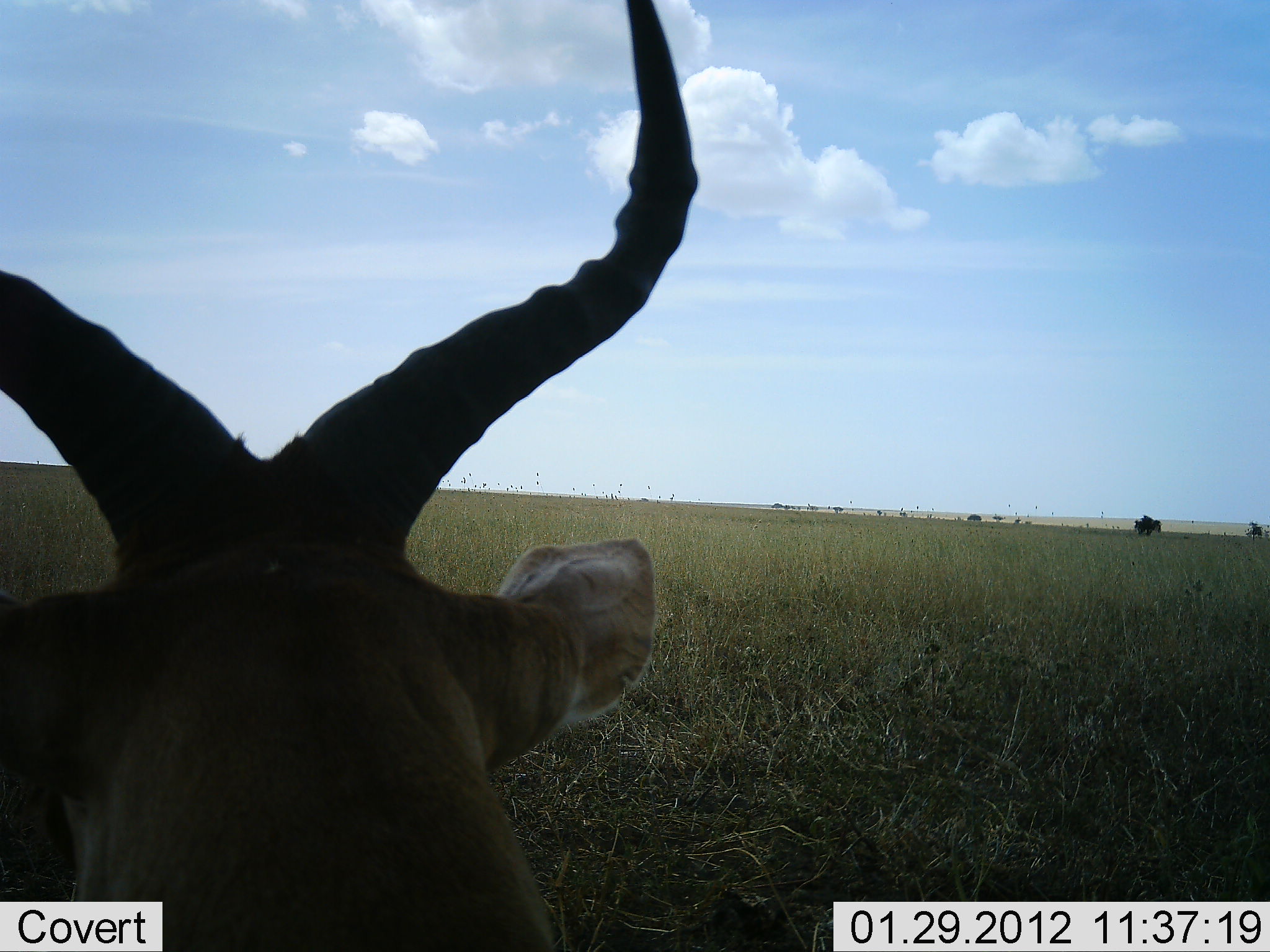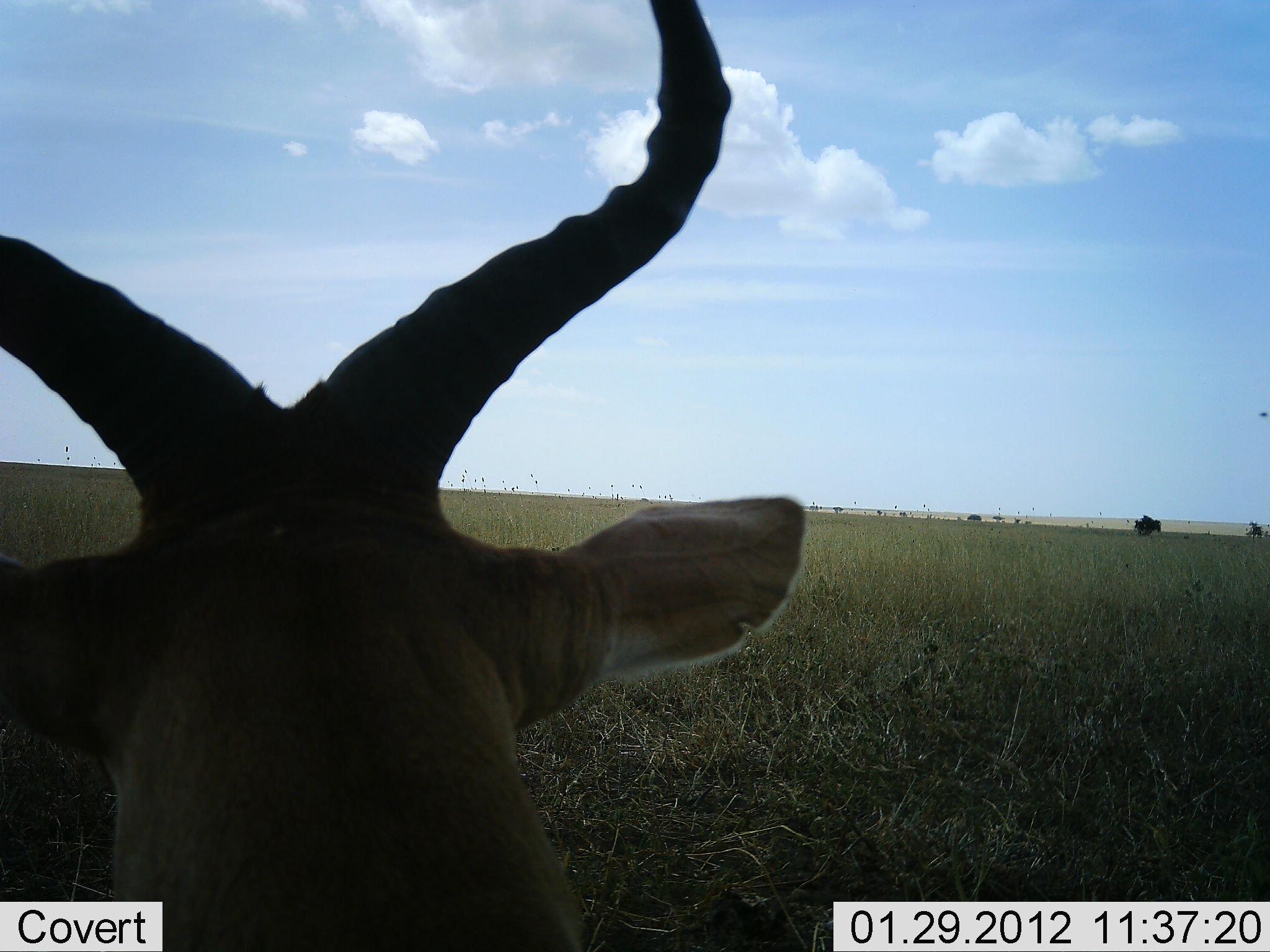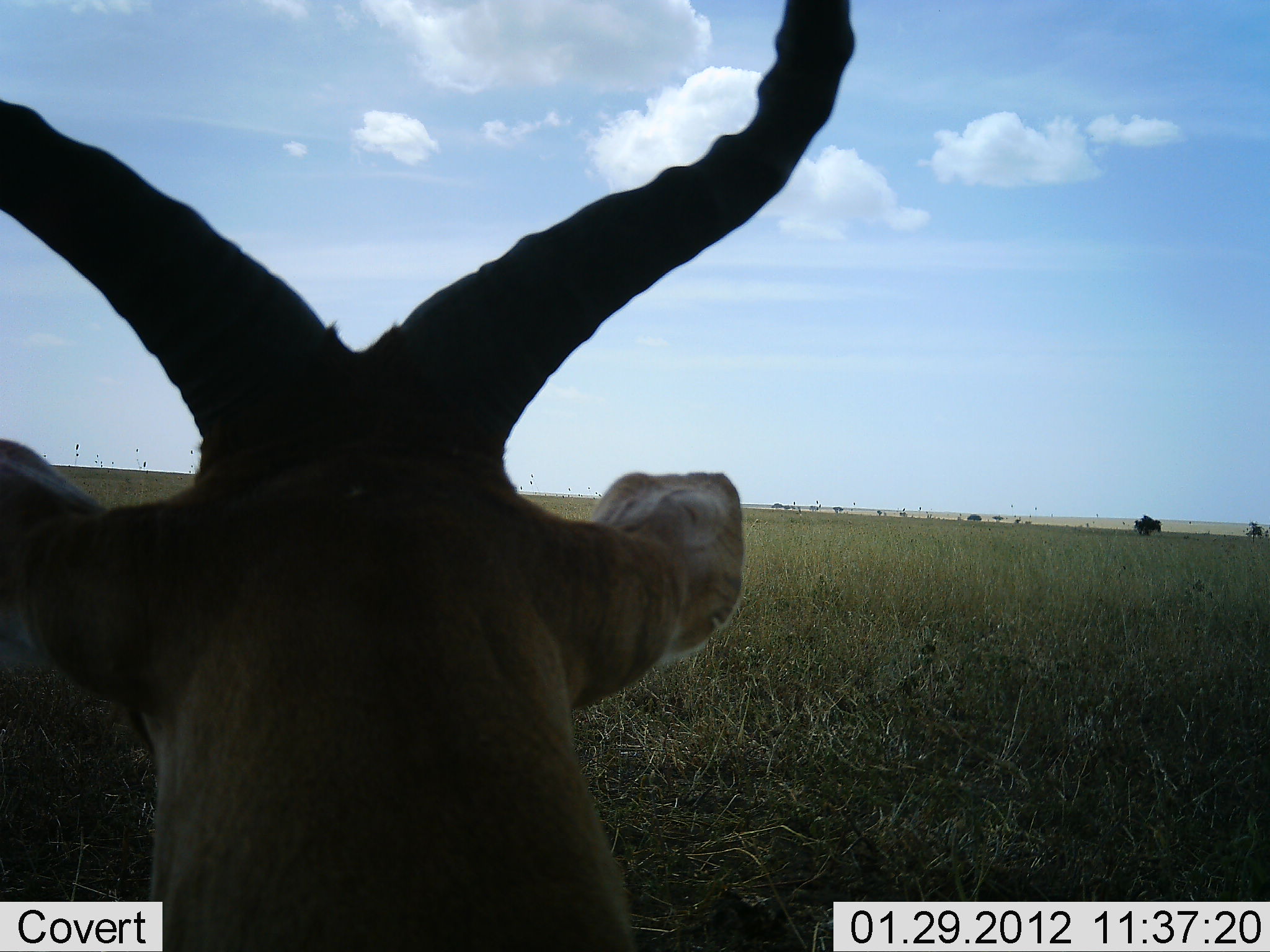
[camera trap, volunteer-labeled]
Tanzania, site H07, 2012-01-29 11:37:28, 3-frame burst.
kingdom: Animalia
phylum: Chordata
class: Mammalia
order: Artiodactyla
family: Bovidae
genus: Alcelaphus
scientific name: Alcelaphus buselaphus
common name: hartebeest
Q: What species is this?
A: Hartebeest (Alcelaphus buselaphus).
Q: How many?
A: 1.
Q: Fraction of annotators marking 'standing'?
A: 44%.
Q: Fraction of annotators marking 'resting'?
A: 56%.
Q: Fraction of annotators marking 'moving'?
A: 0%.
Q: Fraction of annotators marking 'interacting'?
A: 0%.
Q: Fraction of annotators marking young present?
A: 0%.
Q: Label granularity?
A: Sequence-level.